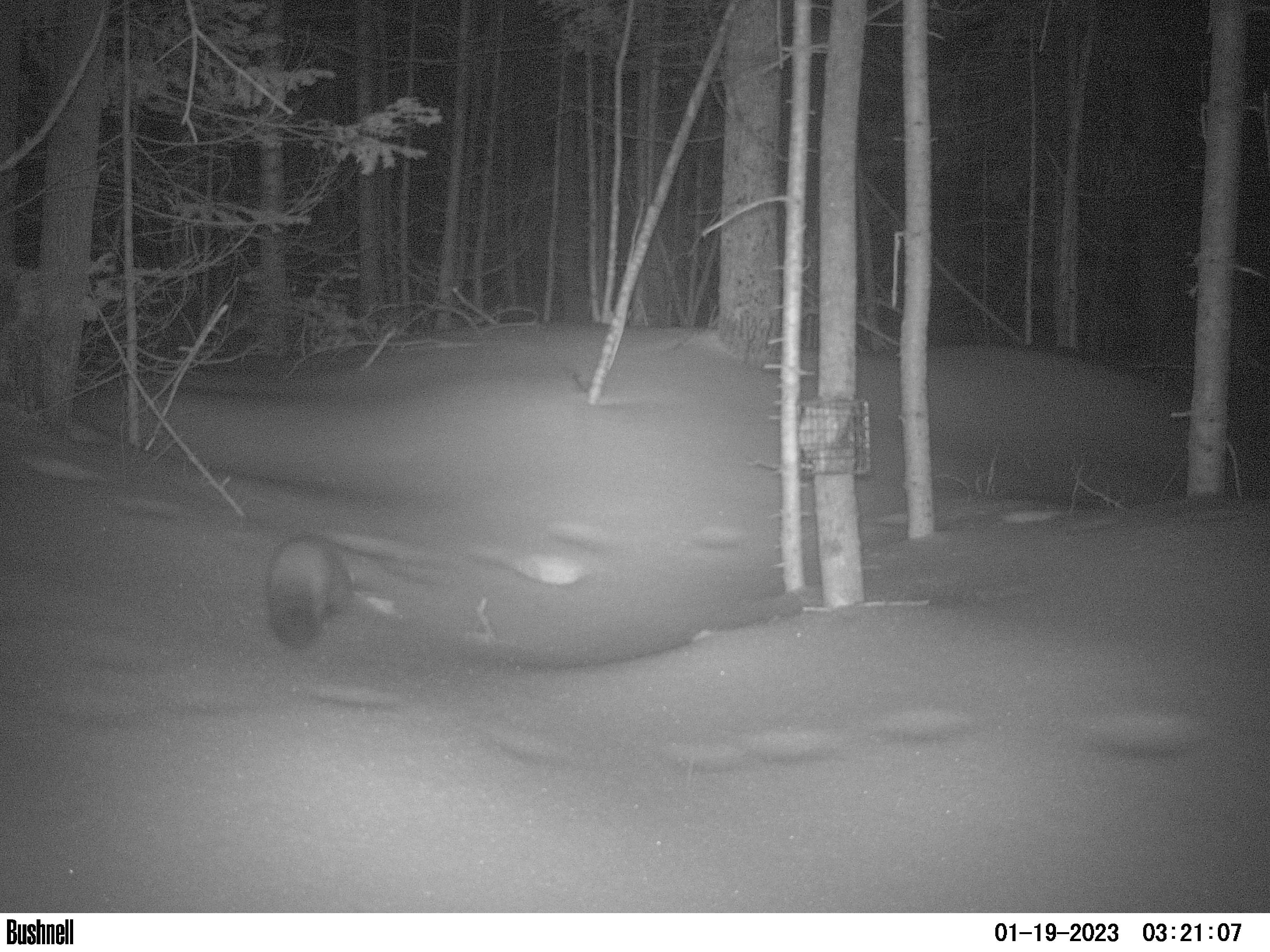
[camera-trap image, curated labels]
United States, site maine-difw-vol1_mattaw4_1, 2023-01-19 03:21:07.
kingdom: Animalia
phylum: Chordata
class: Mammalia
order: Carnivora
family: Mustelidae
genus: Martes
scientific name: Martes americana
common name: american marten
American marten (Martes americana).